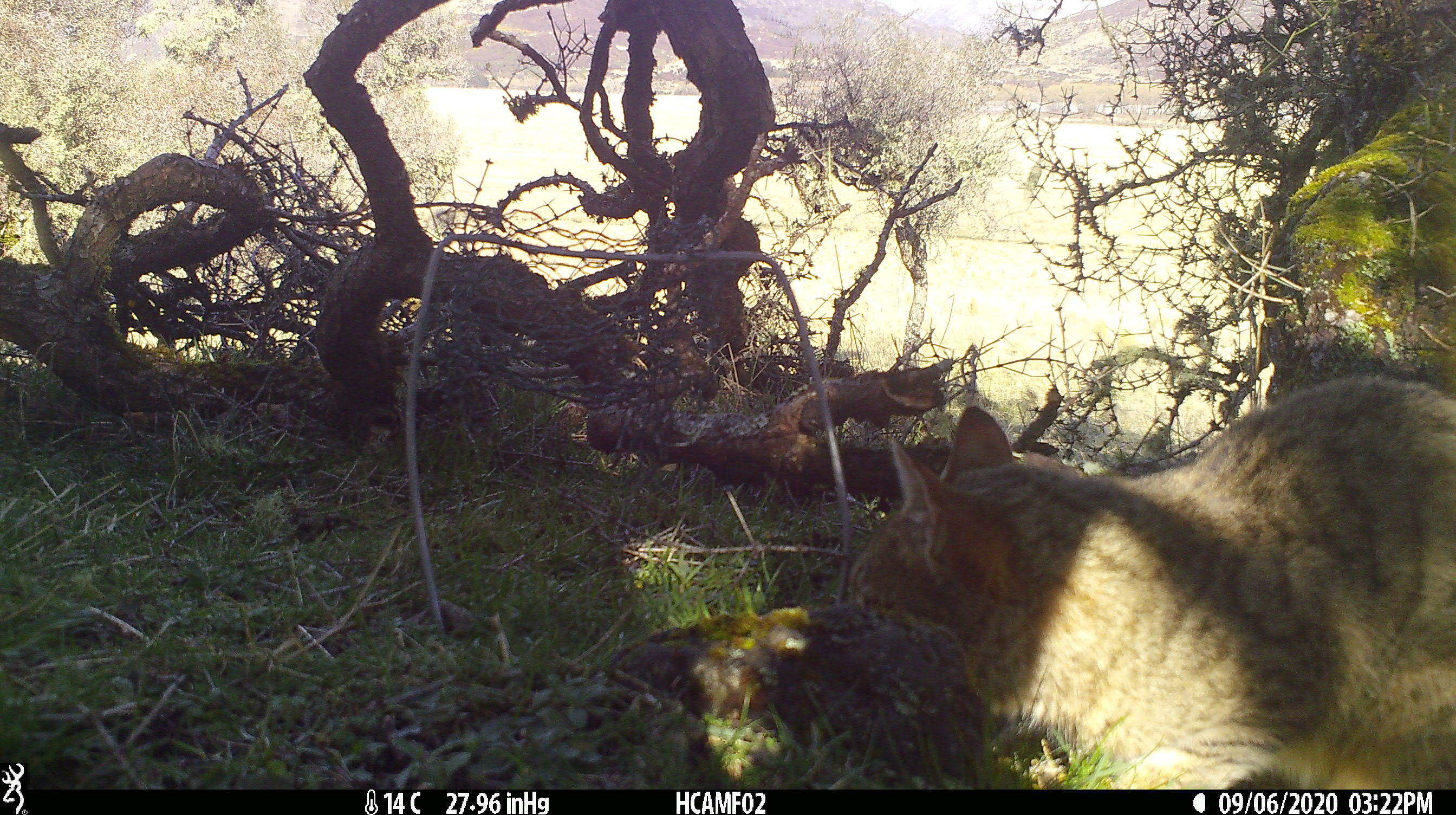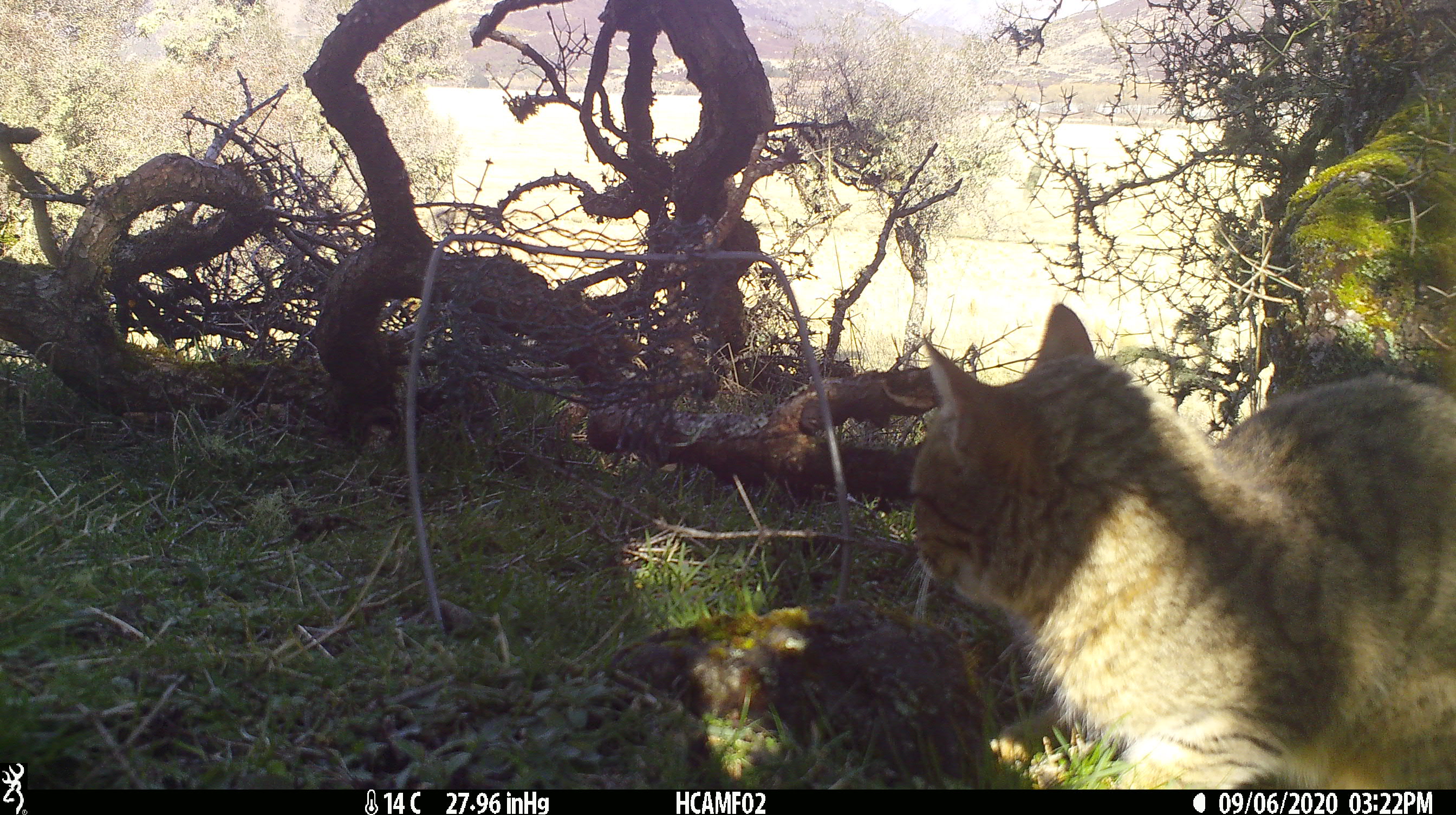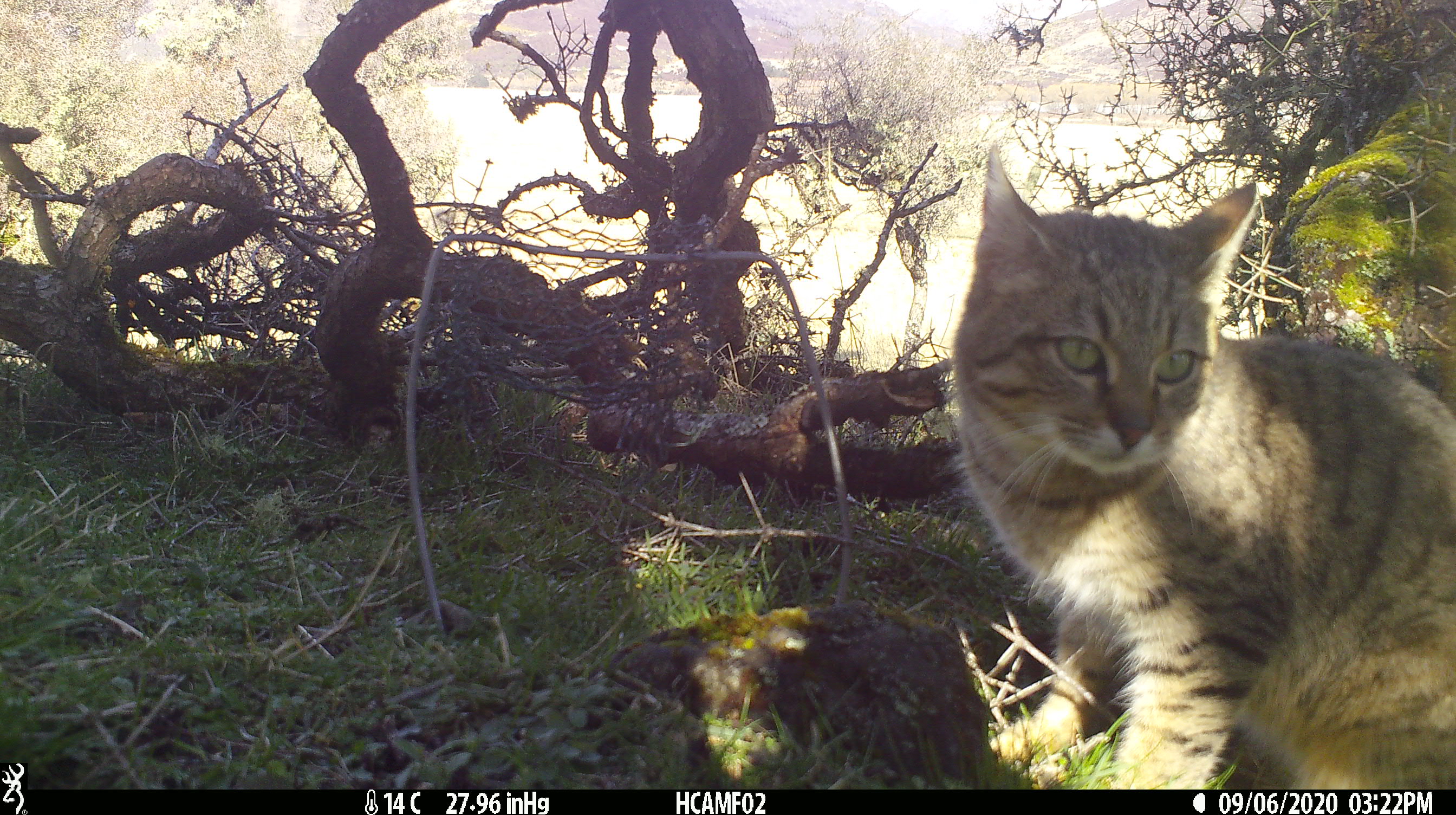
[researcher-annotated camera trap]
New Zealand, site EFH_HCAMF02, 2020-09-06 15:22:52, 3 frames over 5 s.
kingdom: Animalia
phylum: Chordata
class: Mammalia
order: Carnivora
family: Felidae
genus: Felis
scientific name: Felis catus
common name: domestic cat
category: cat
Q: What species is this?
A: Cat (domestic cat) (Felis catus).